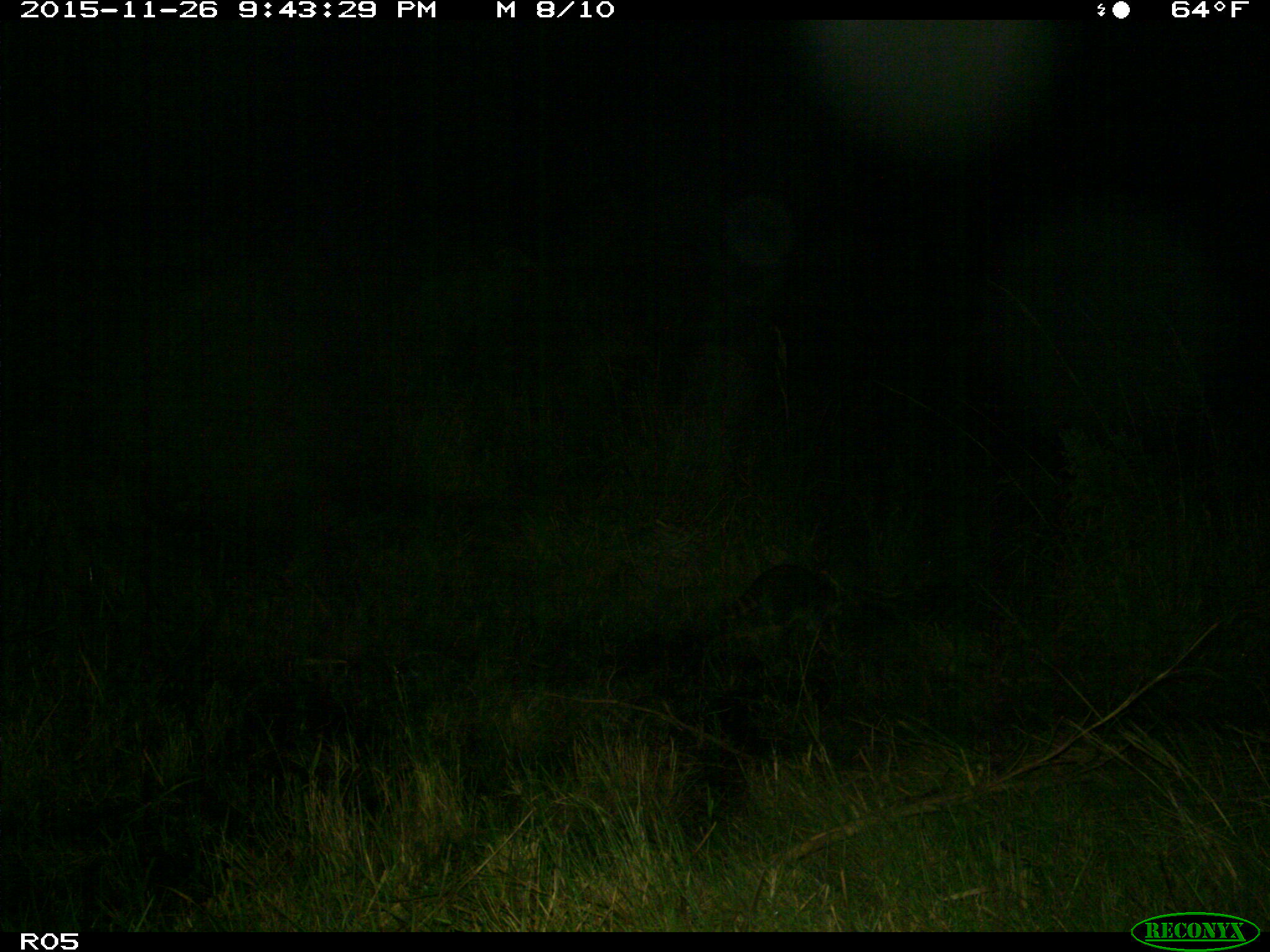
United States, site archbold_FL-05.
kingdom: Animalia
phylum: Chordata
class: Mammalia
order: Carnivora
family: Procyonidae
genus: Procyon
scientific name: Procyon lotor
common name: common raccoon